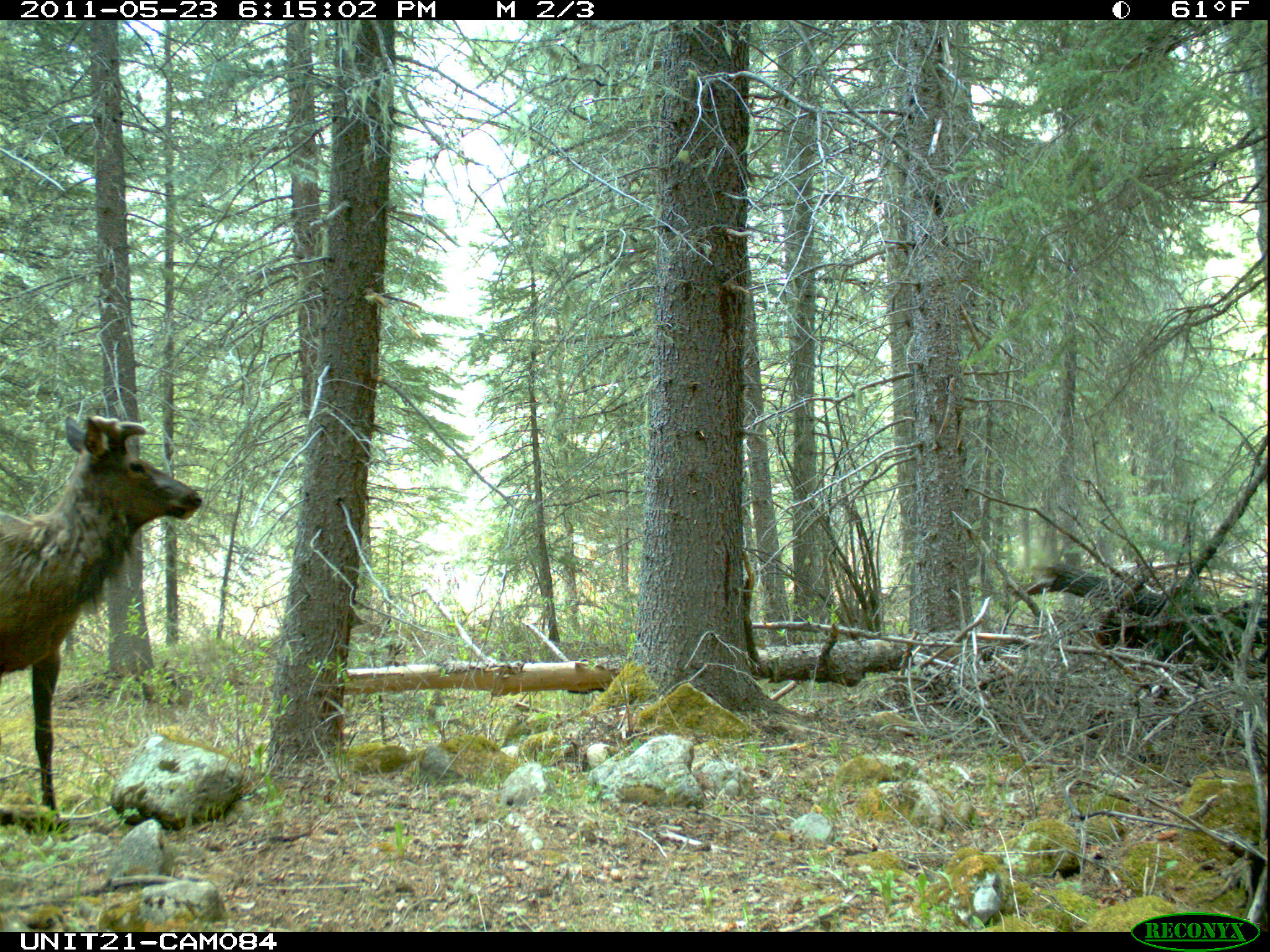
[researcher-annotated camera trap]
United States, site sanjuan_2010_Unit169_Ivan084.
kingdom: Animalia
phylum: Chordata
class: Mammalia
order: Artiodactyla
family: Cervidae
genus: Cervus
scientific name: Cervus elaphus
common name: red deer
Cervus elaphus (red deer).